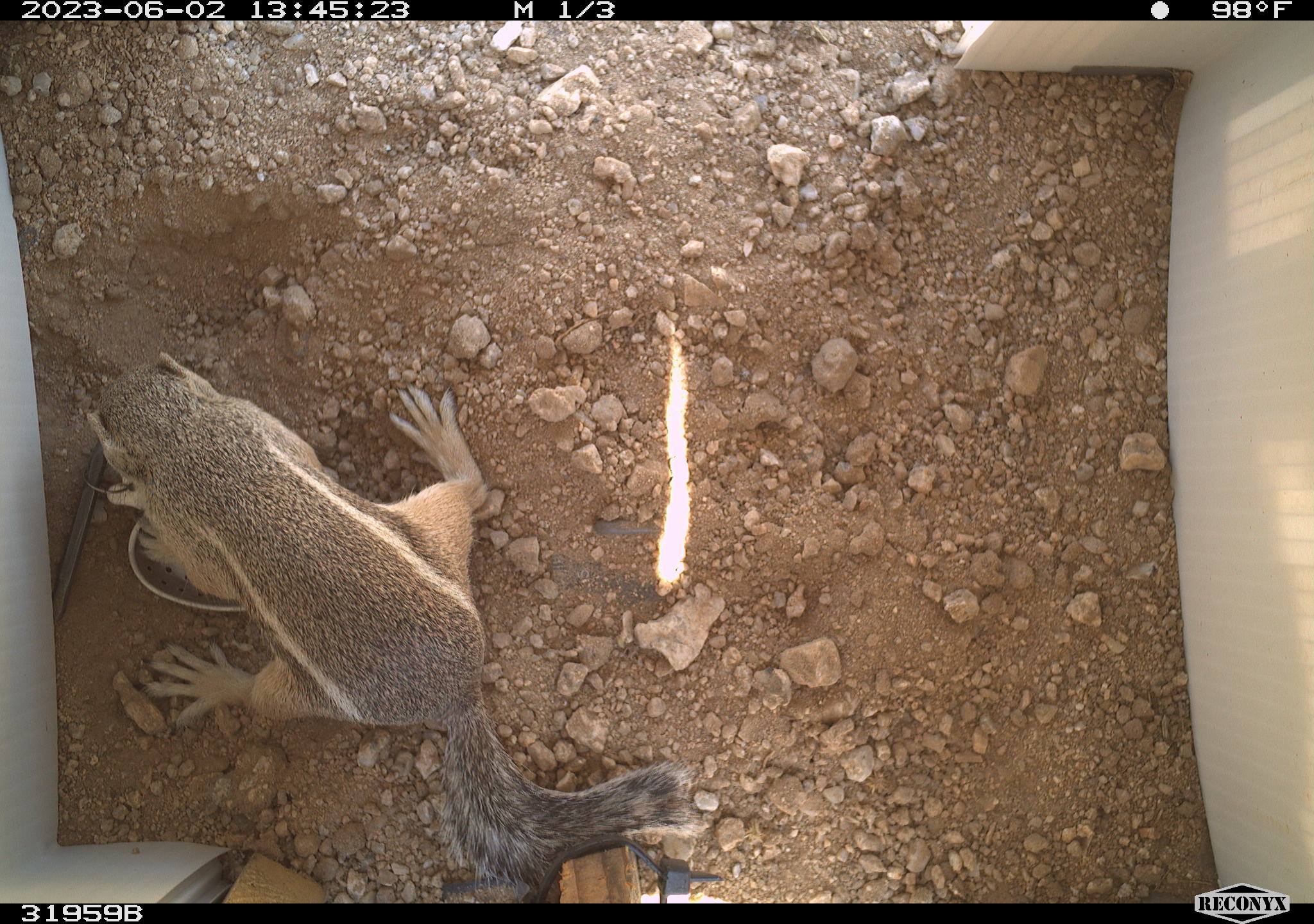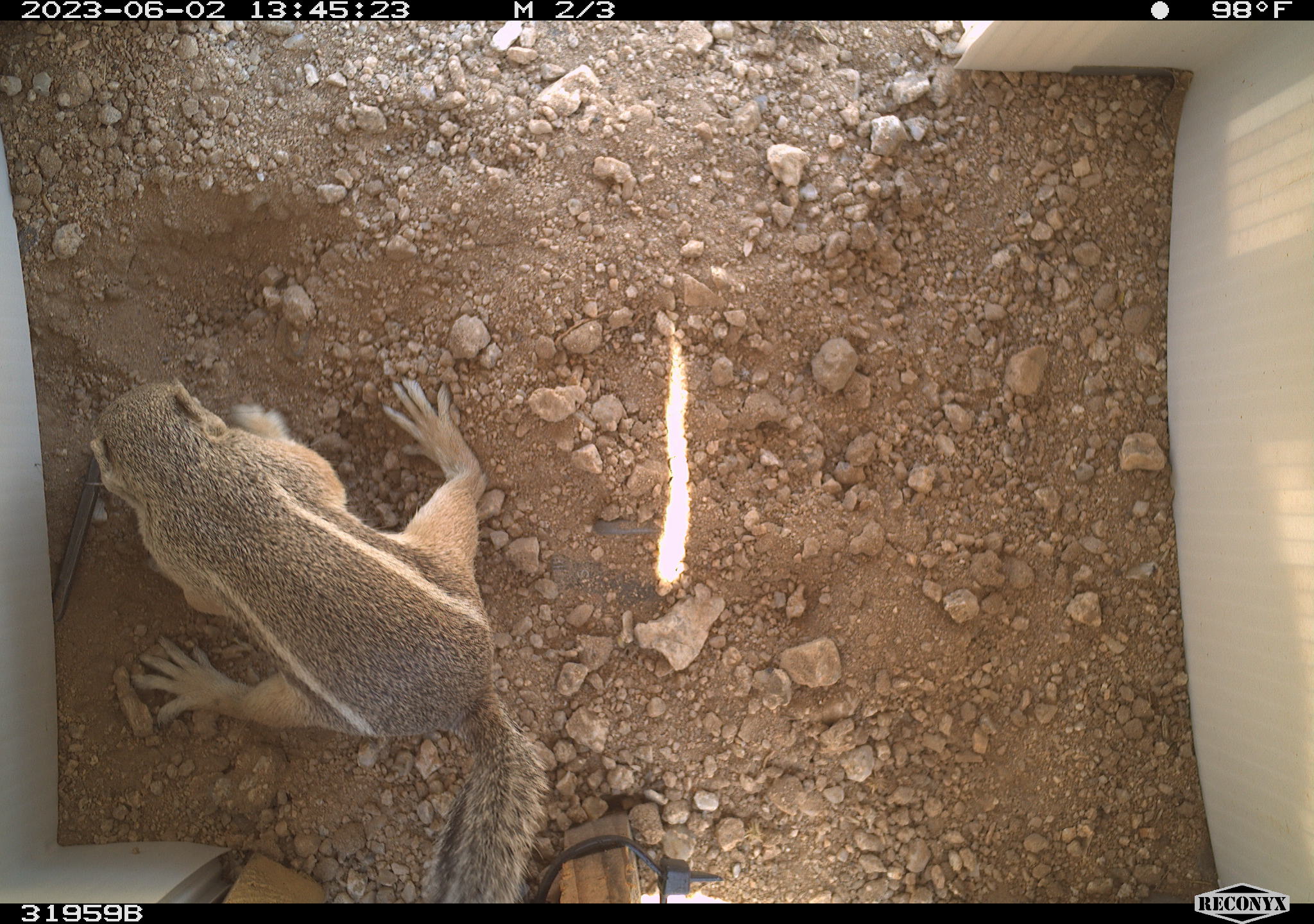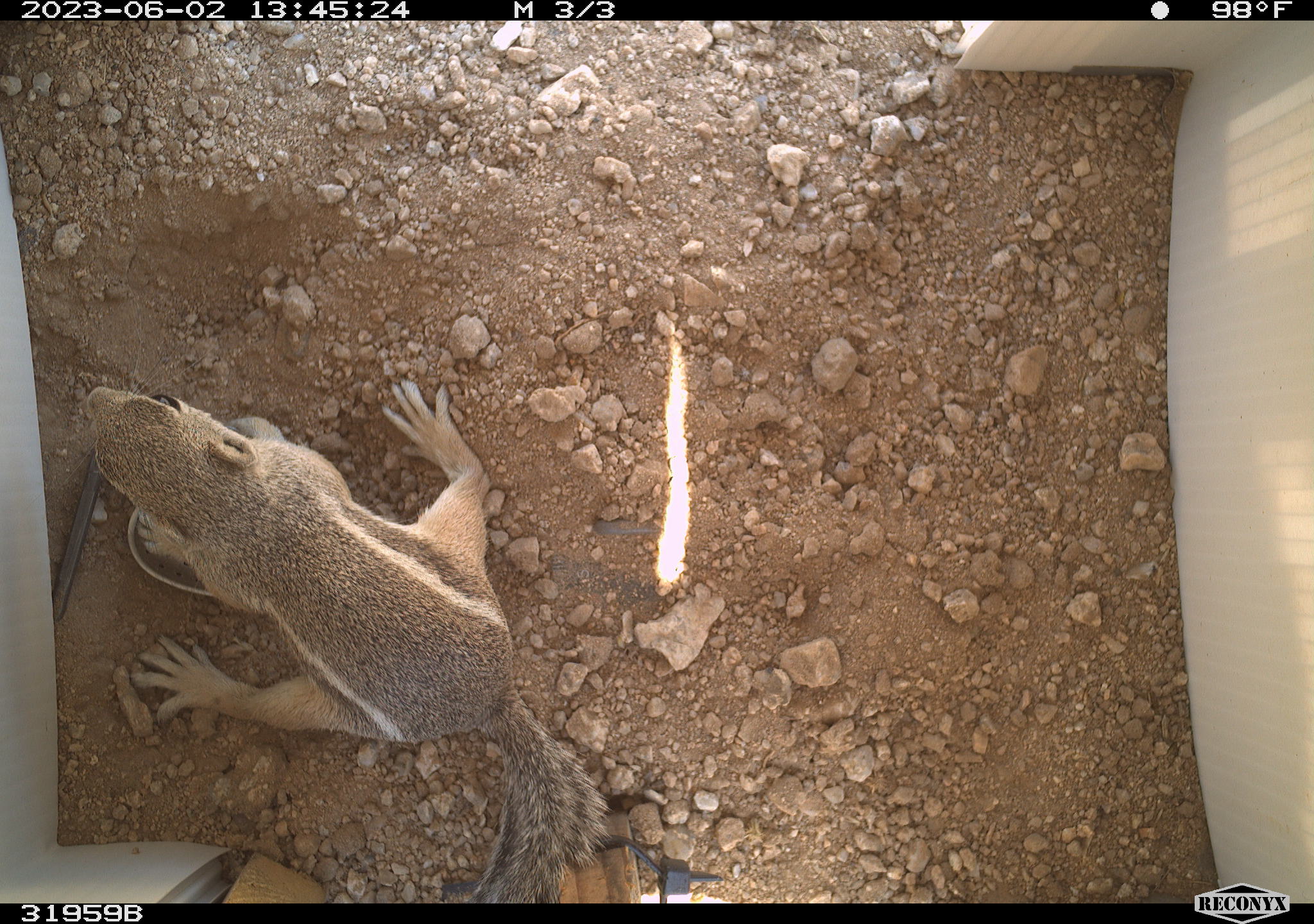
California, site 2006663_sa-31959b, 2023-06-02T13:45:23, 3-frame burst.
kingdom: Animalia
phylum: Chordata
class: Mammalia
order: Rodentia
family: Sciuridae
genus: Ammospermophilus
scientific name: Ammospermophilus leucurus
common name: white-tailed antelope squirrel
White-tailed antelope squirrel (Ammospermophilus leucurus).